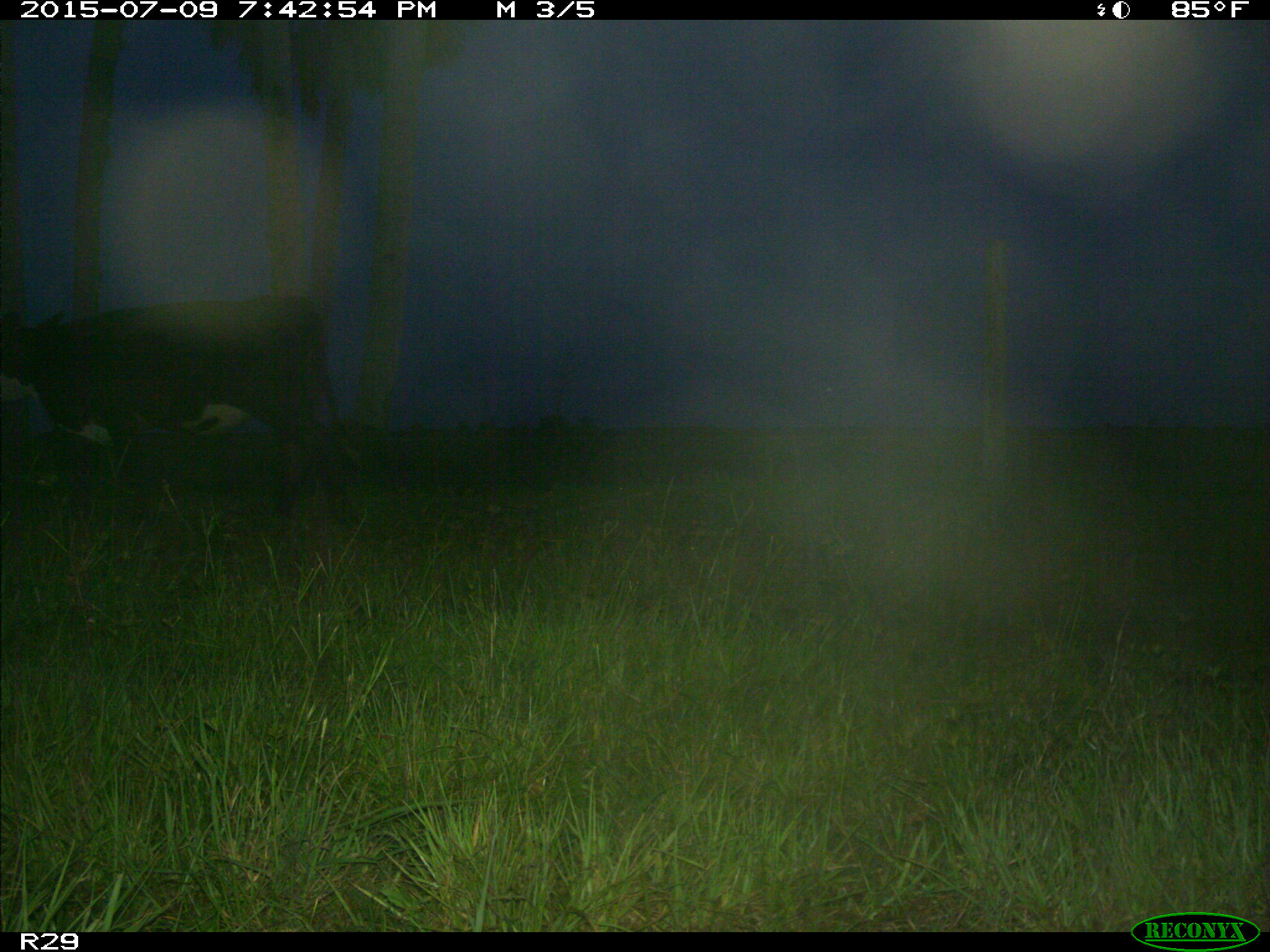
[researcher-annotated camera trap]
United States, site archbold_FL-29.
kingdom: Animalia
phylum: Chordata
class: Mammalia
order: Artiodactyla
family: Bovidae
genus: Bos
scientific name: Bos taurus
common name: domestic cow